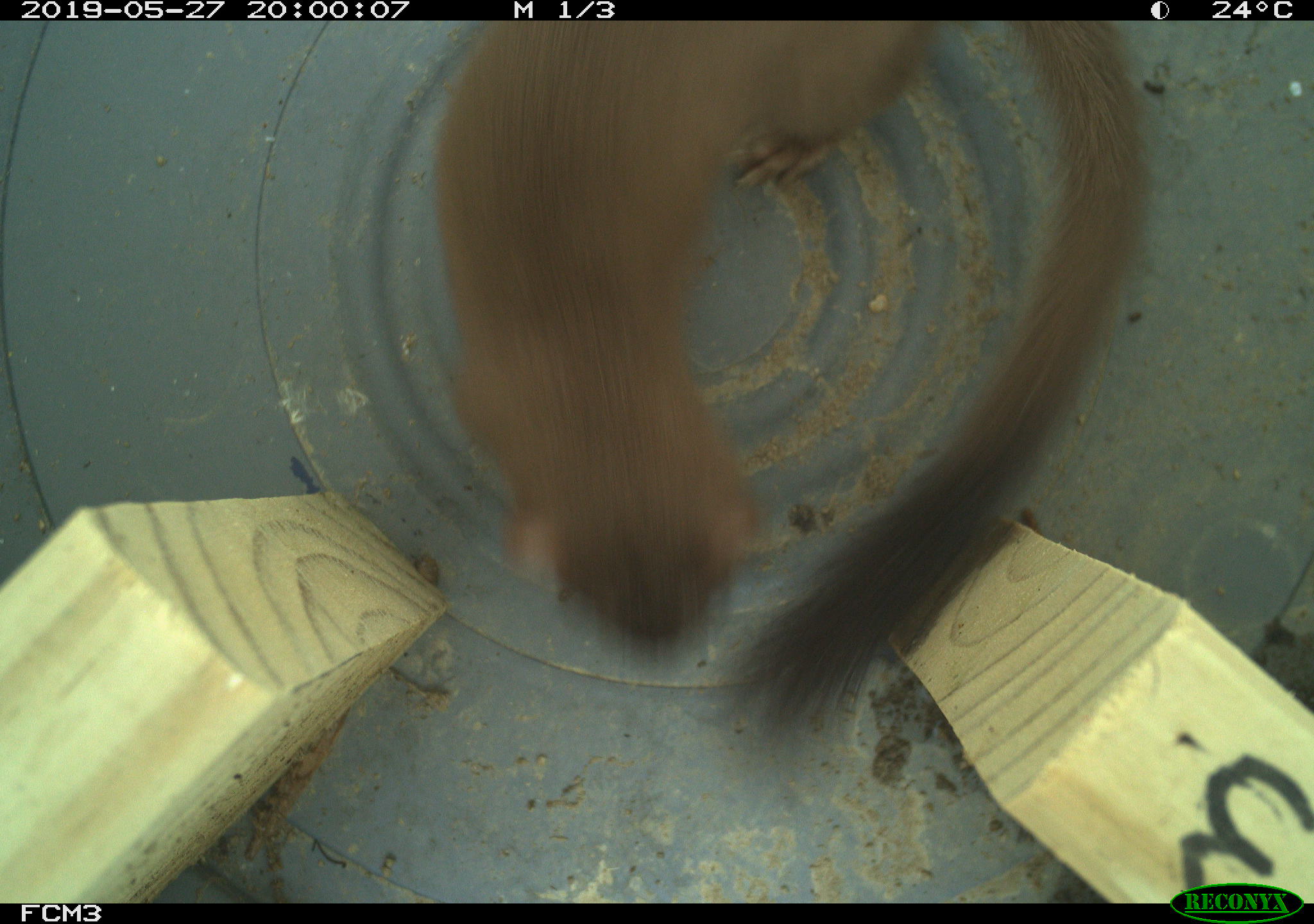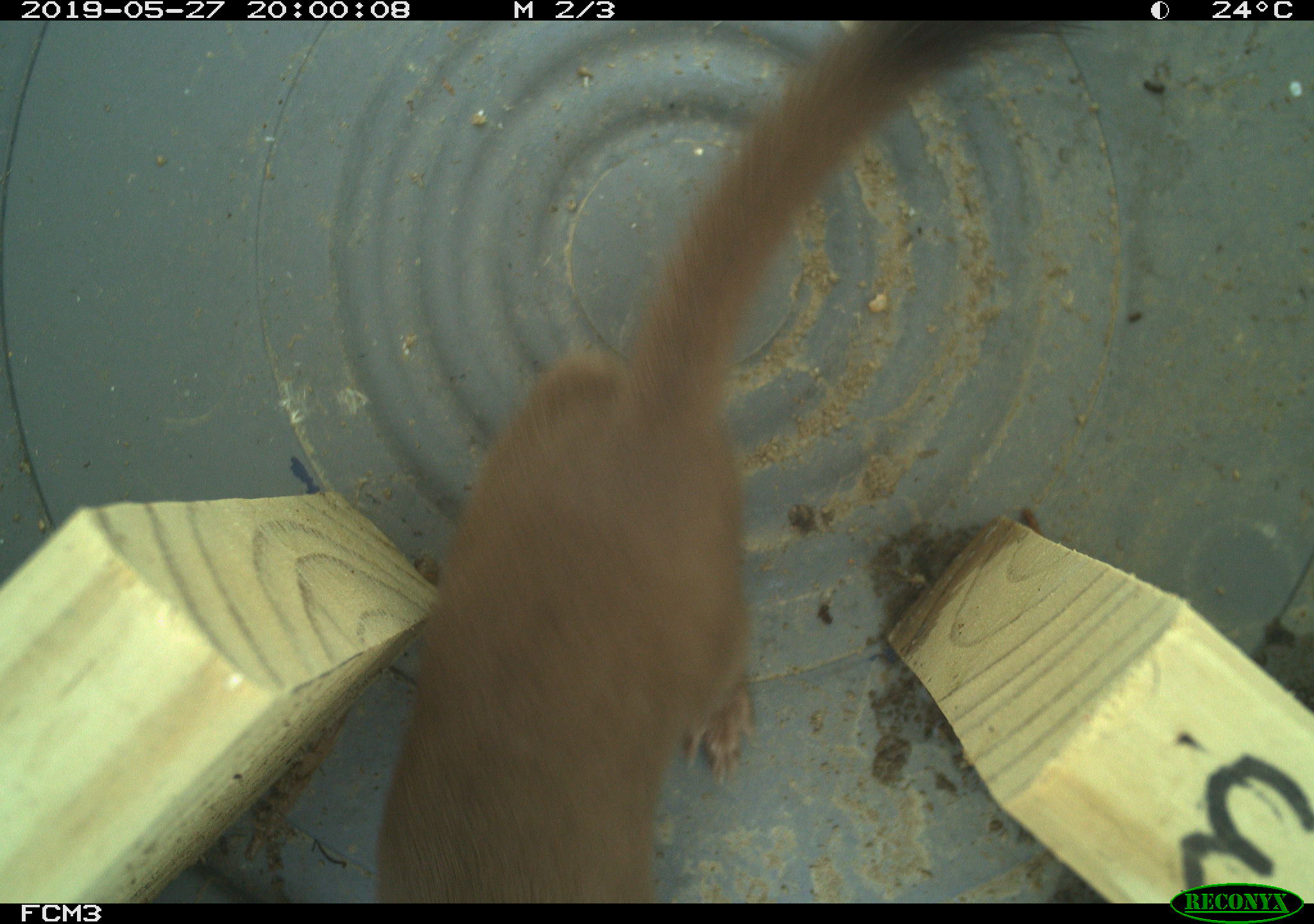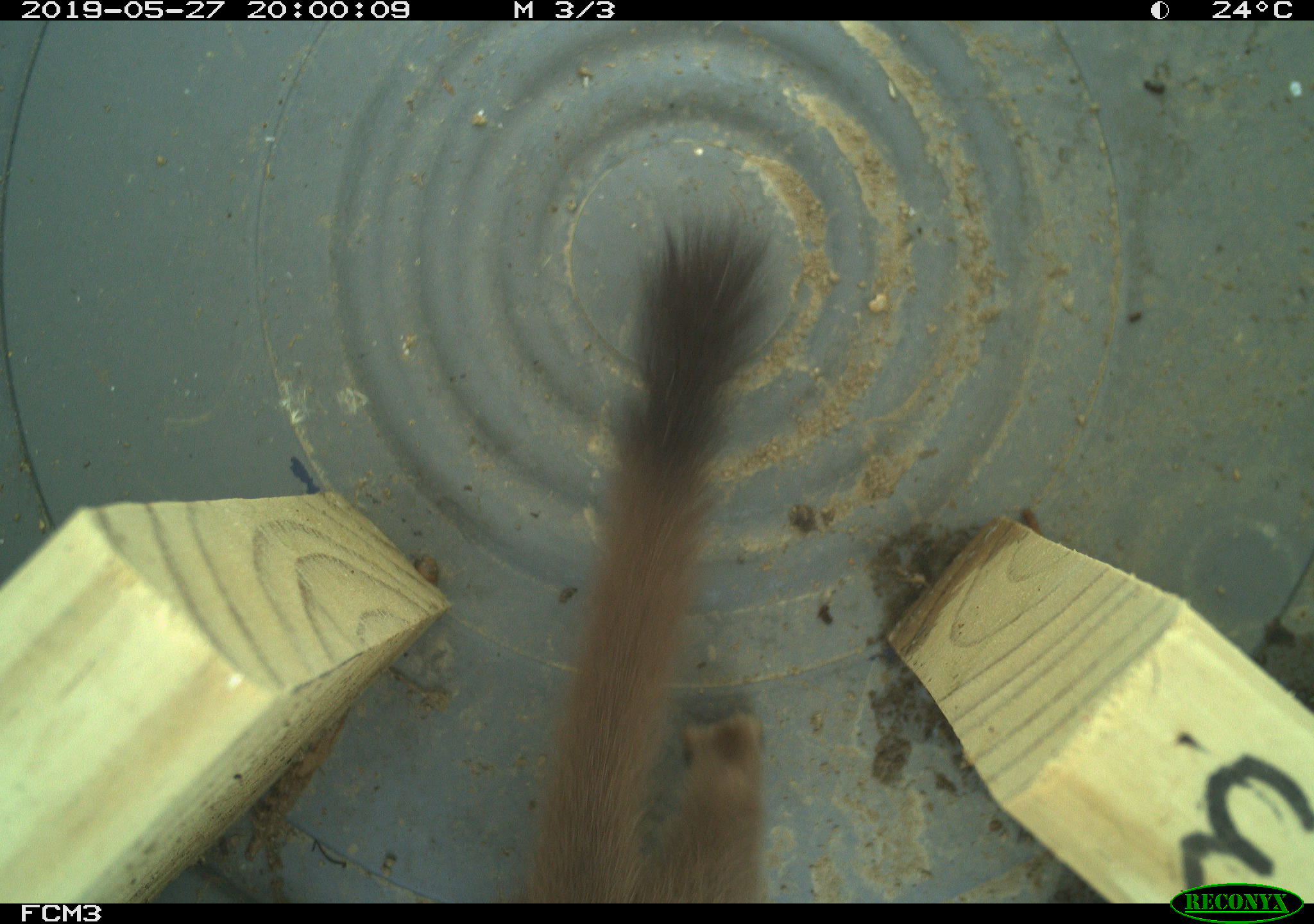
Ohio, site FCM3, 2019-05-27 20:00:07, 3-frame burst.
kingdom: Animalia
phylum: Chordata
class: Mammalia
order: Carnivora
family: Mustelidae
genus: Neogale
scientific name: Neogale frenata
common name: long-tailed weasel